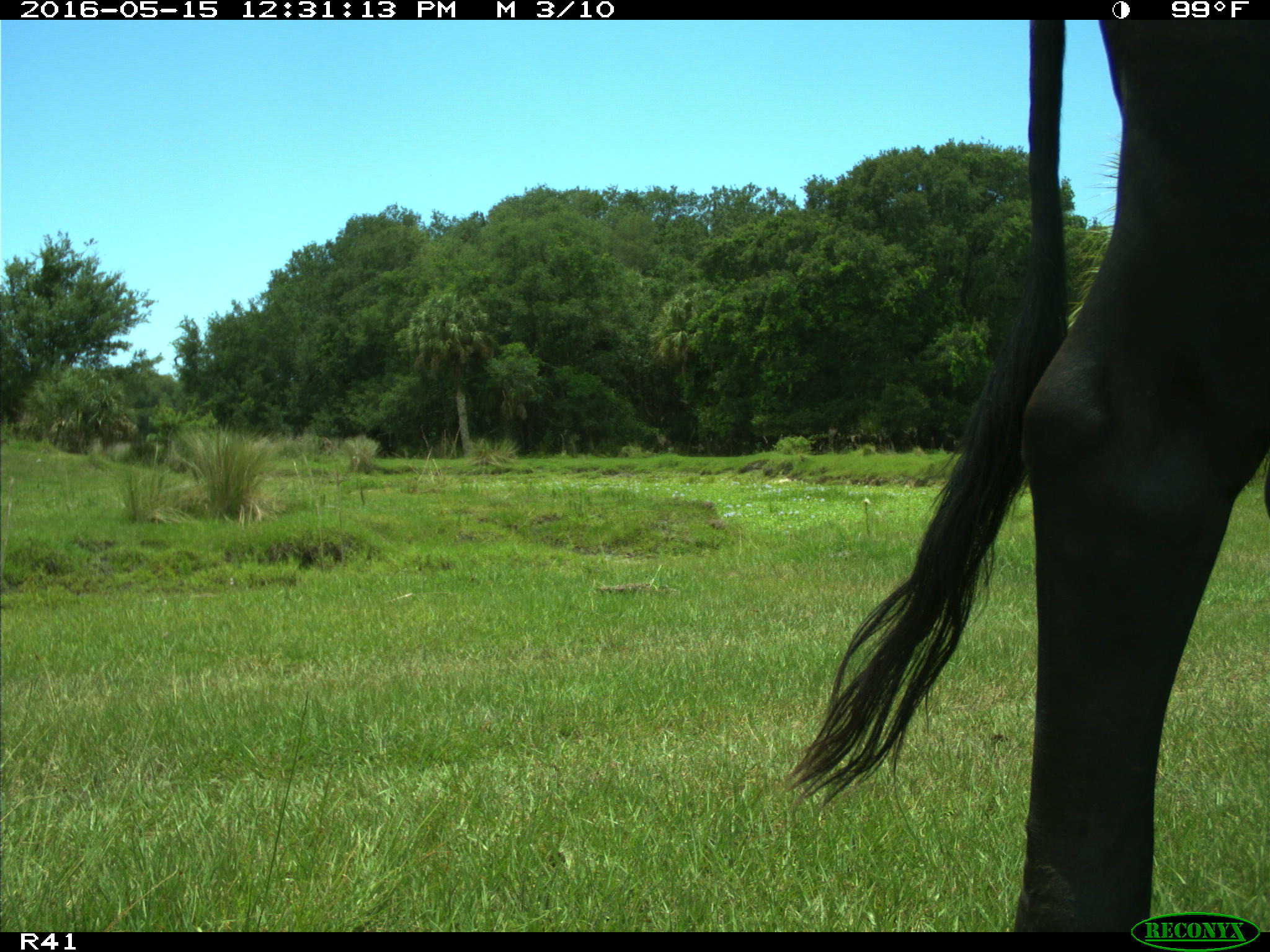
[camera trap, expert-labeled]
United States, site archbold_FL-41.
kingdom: Animalia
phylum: Chordata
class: Mammalia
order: Artiodactyla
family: Bovidae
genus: Bos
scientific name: Bos taurus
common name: domestic cow